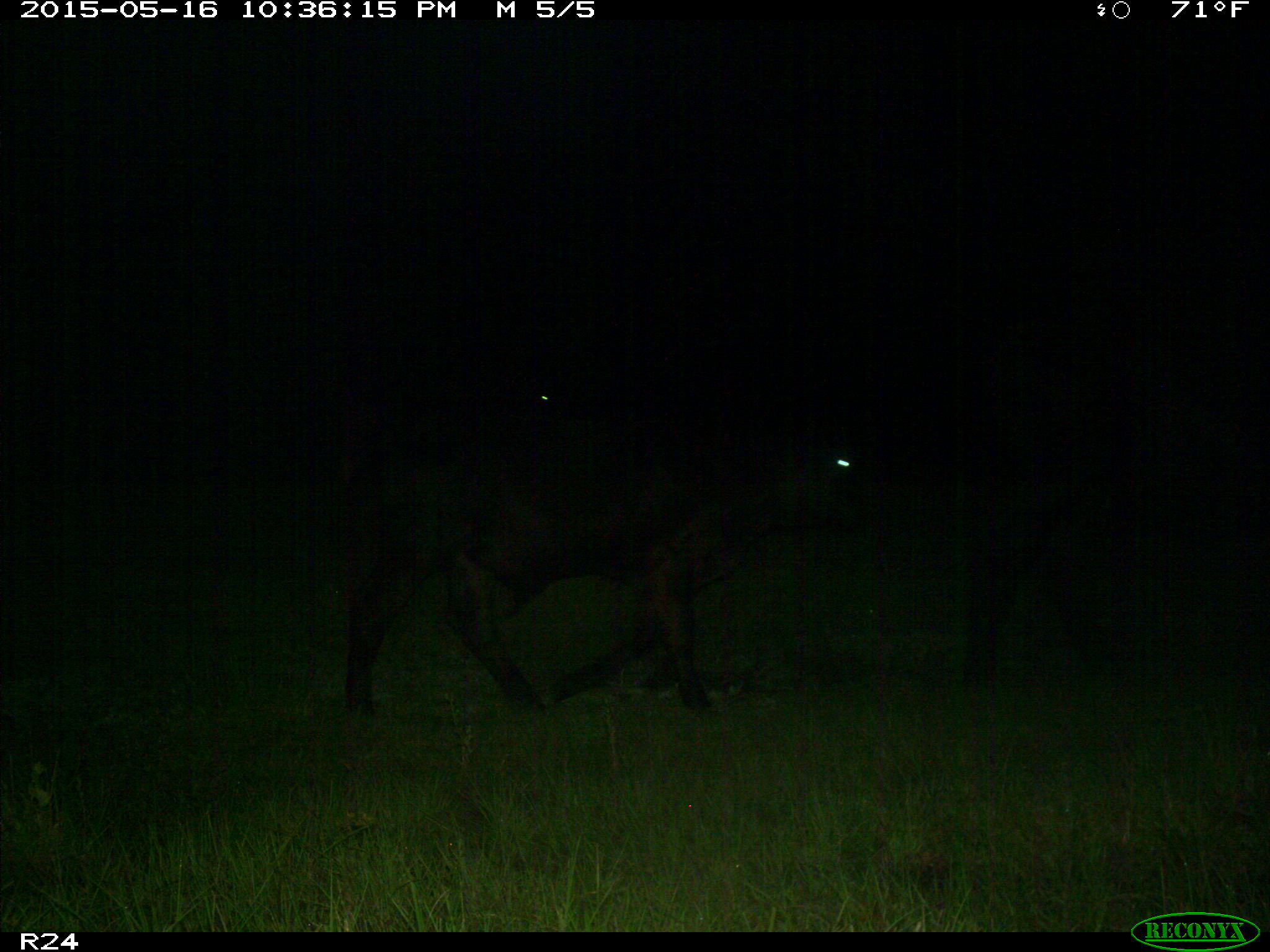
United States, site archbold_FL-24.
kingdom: Animalia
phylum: Chordata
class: Mammalia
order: Artiodactyla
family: Bovidae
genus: Bos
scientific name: Bos taurus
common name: domestic cow